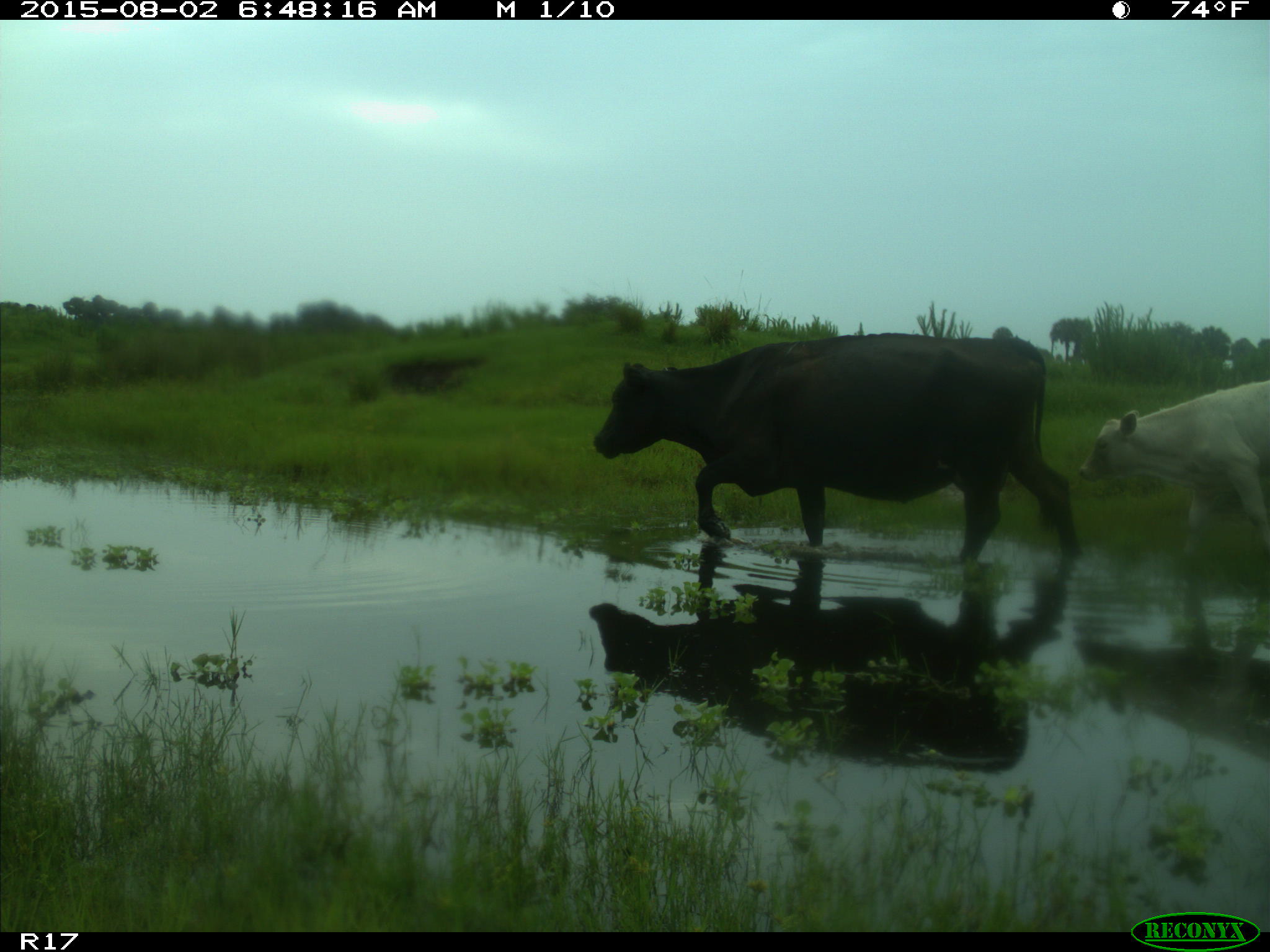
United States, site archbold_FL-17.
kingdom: Animalia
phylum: Chordata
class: Mammalia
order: Artiodactyla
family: Bovidae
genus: Bos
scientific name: Bos taurus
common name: domestic cow